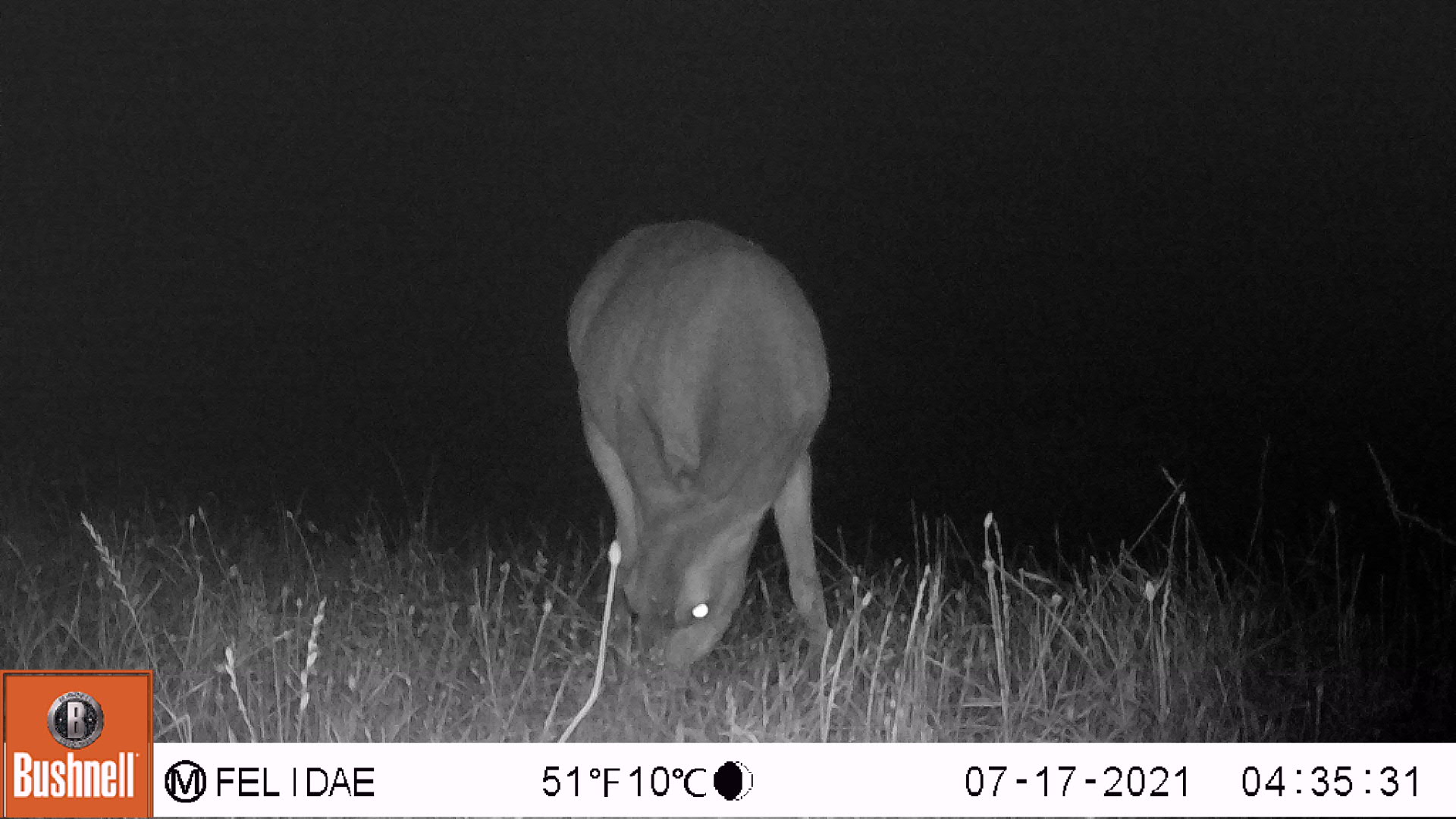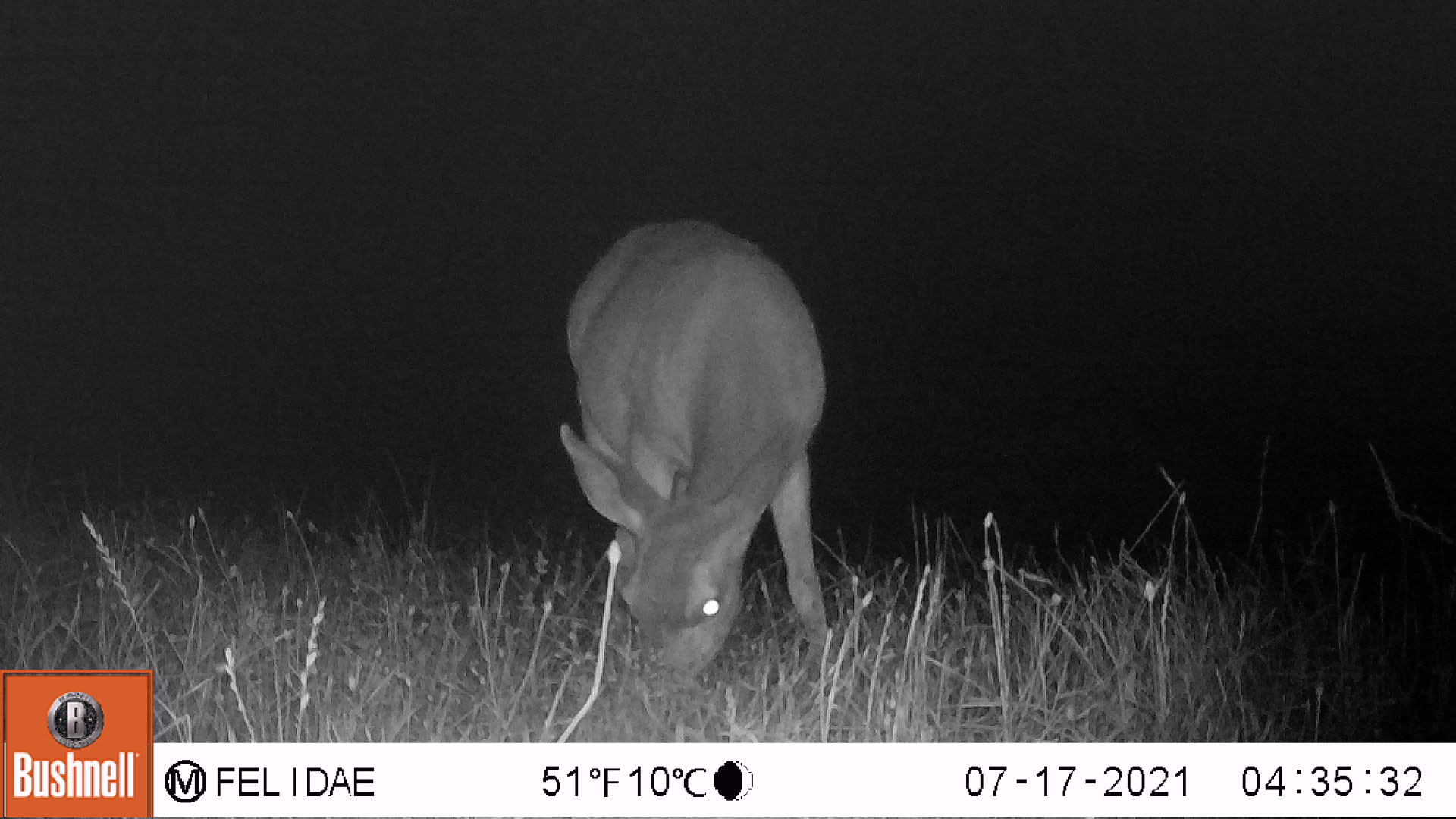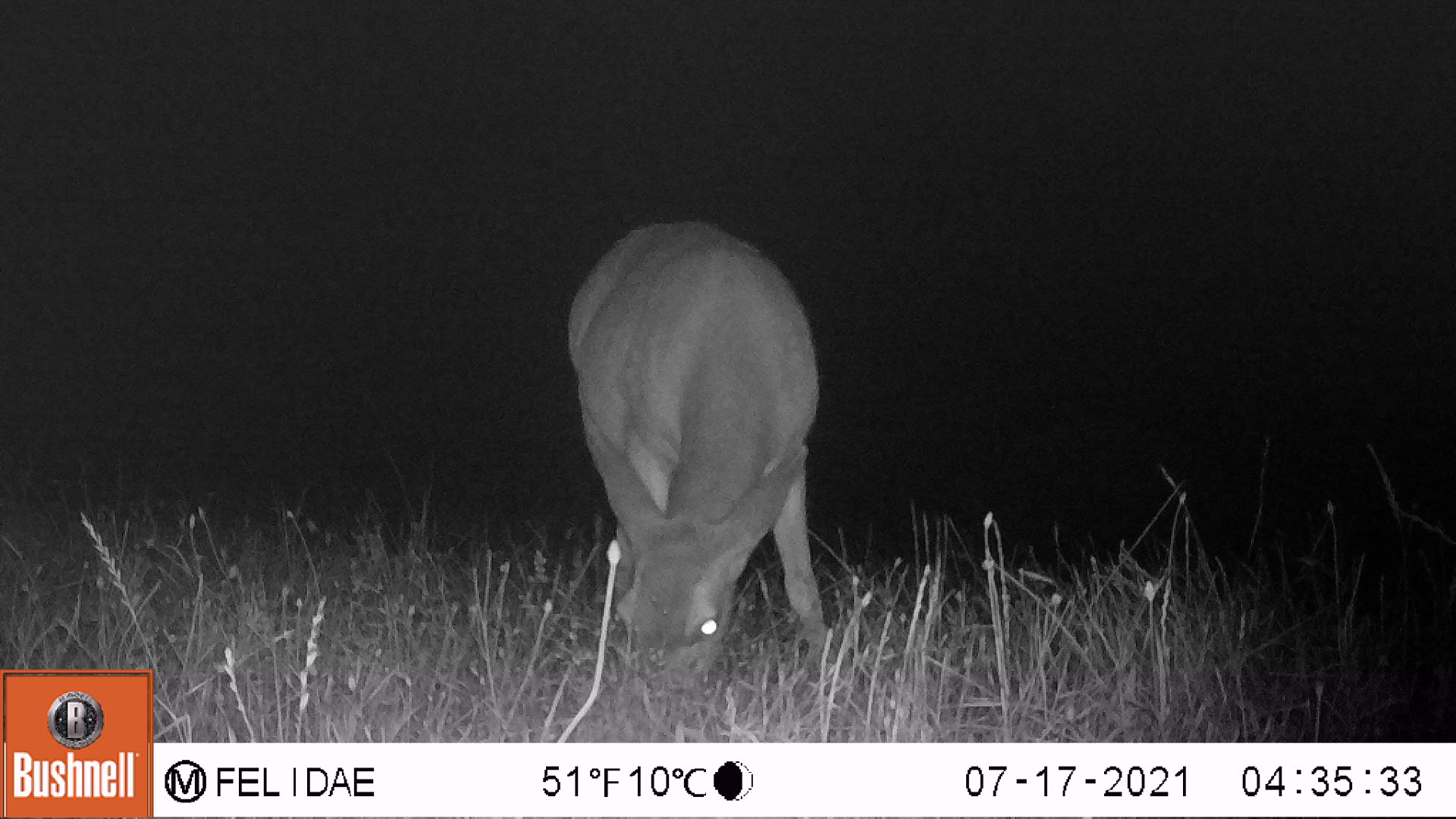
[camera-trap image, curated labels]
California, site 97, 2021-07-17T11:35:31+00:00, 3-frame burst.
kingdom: Animalia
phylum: Chordata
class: Mammalia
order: Artiodactyla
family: Cervidae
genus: Odocoileus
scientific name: Odocoileus hemionus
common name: mule deer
Mule deer (Odocoileus hemionus).